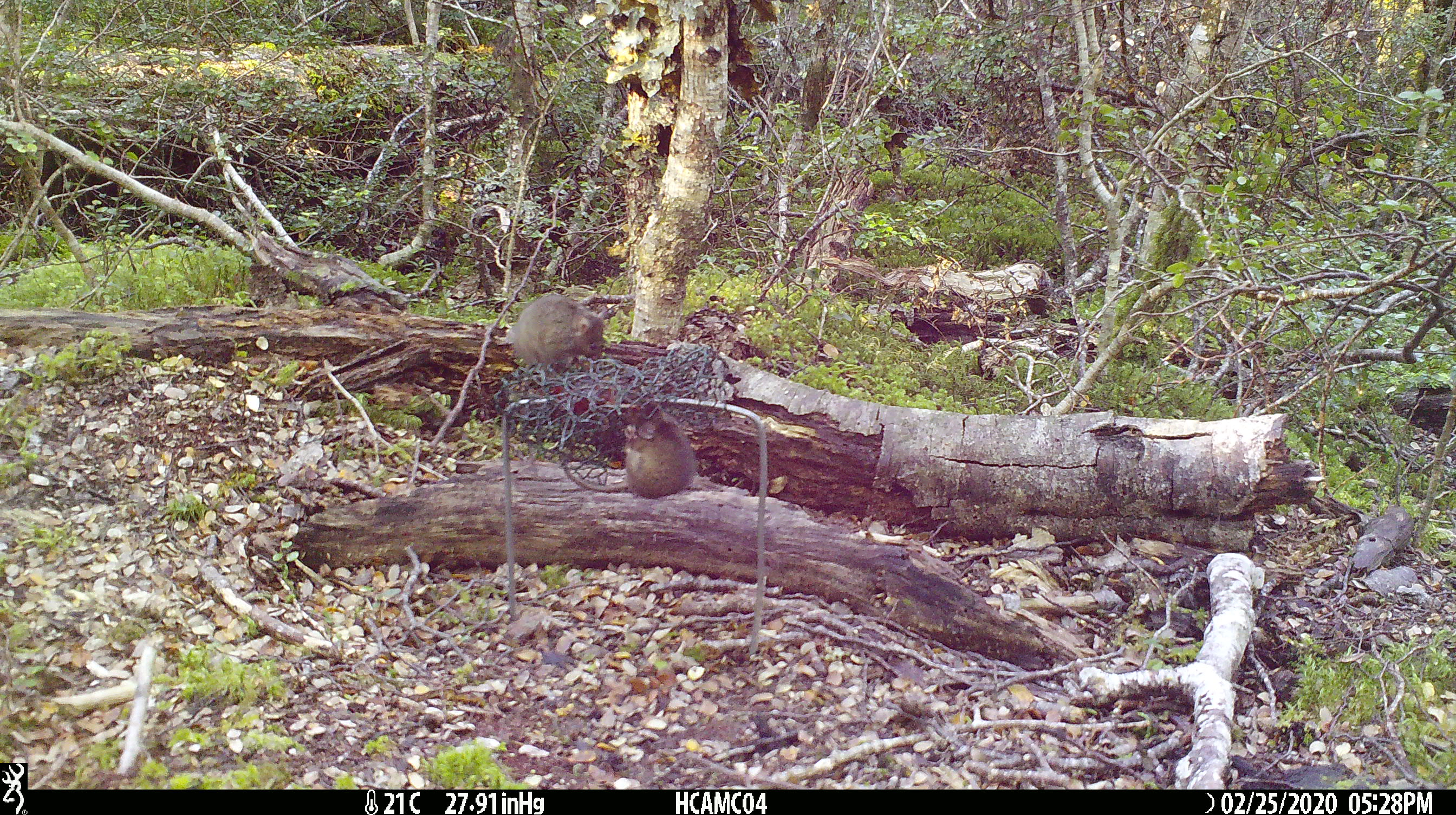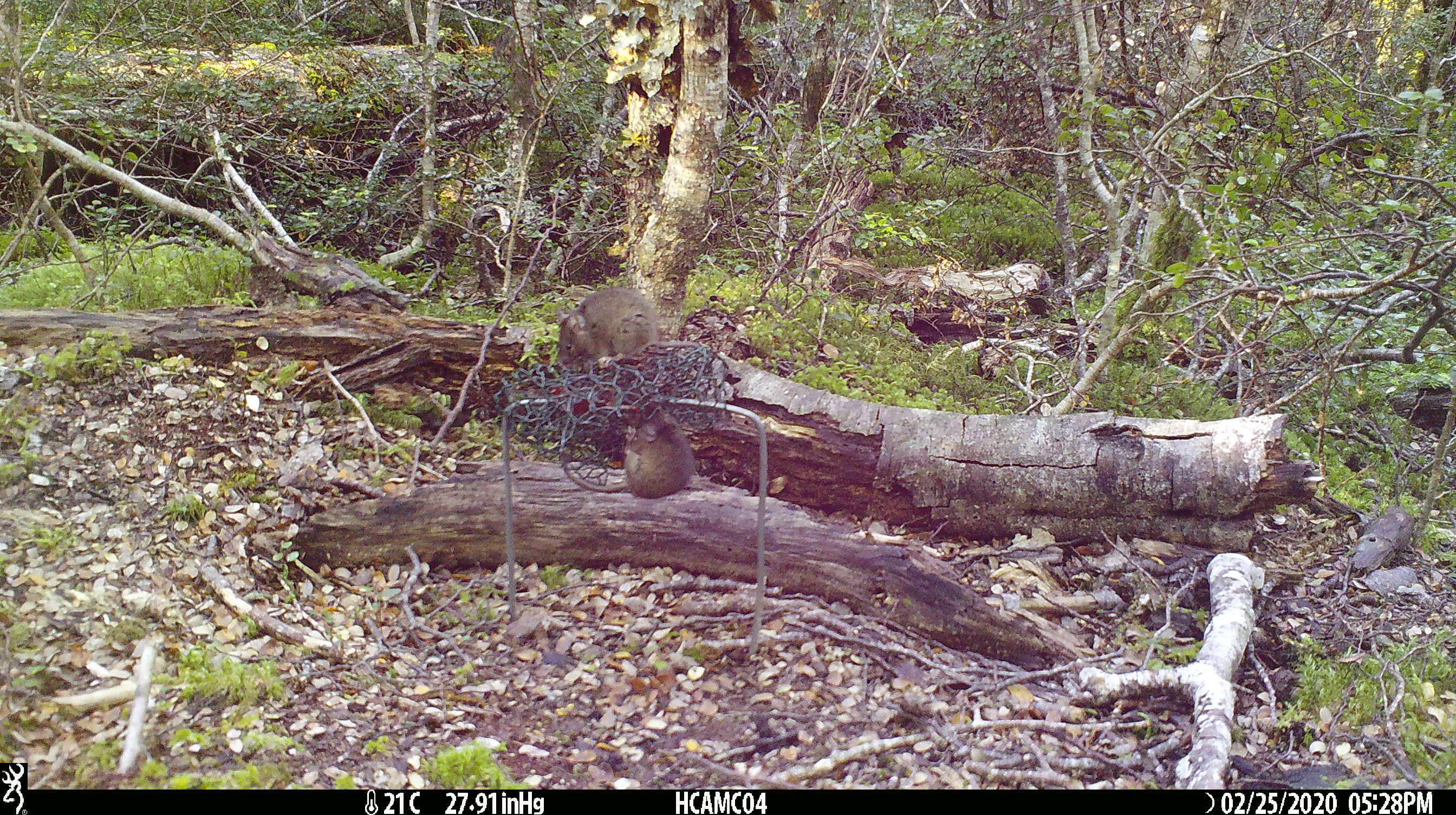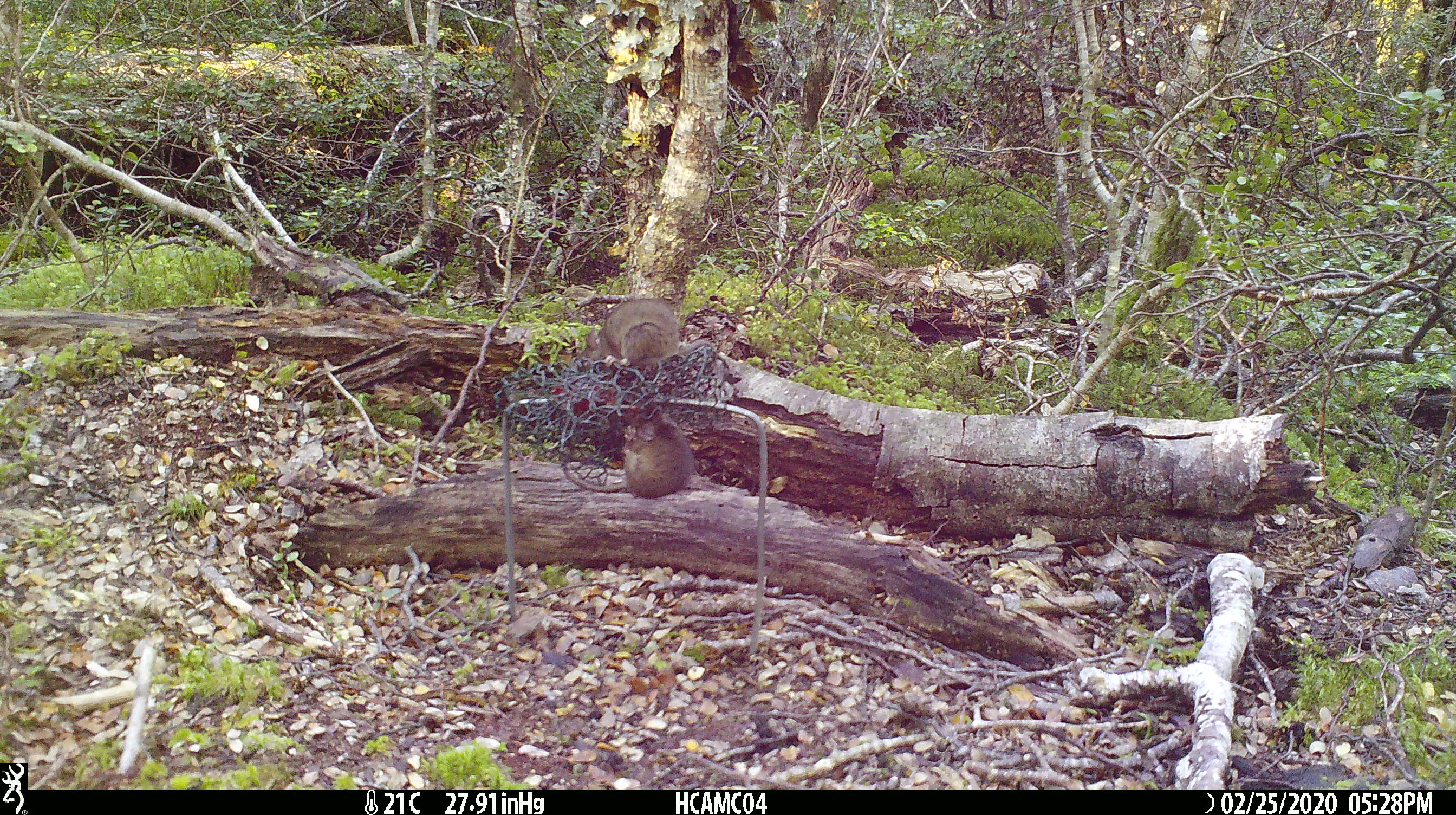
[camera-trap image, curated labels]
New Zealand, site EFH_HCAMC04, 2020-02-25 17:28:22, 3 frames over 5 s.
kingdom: Animalia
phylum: Chordata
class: Mammalia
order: Rodentia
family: Muridae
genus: Mus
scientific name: Mus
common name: mouse